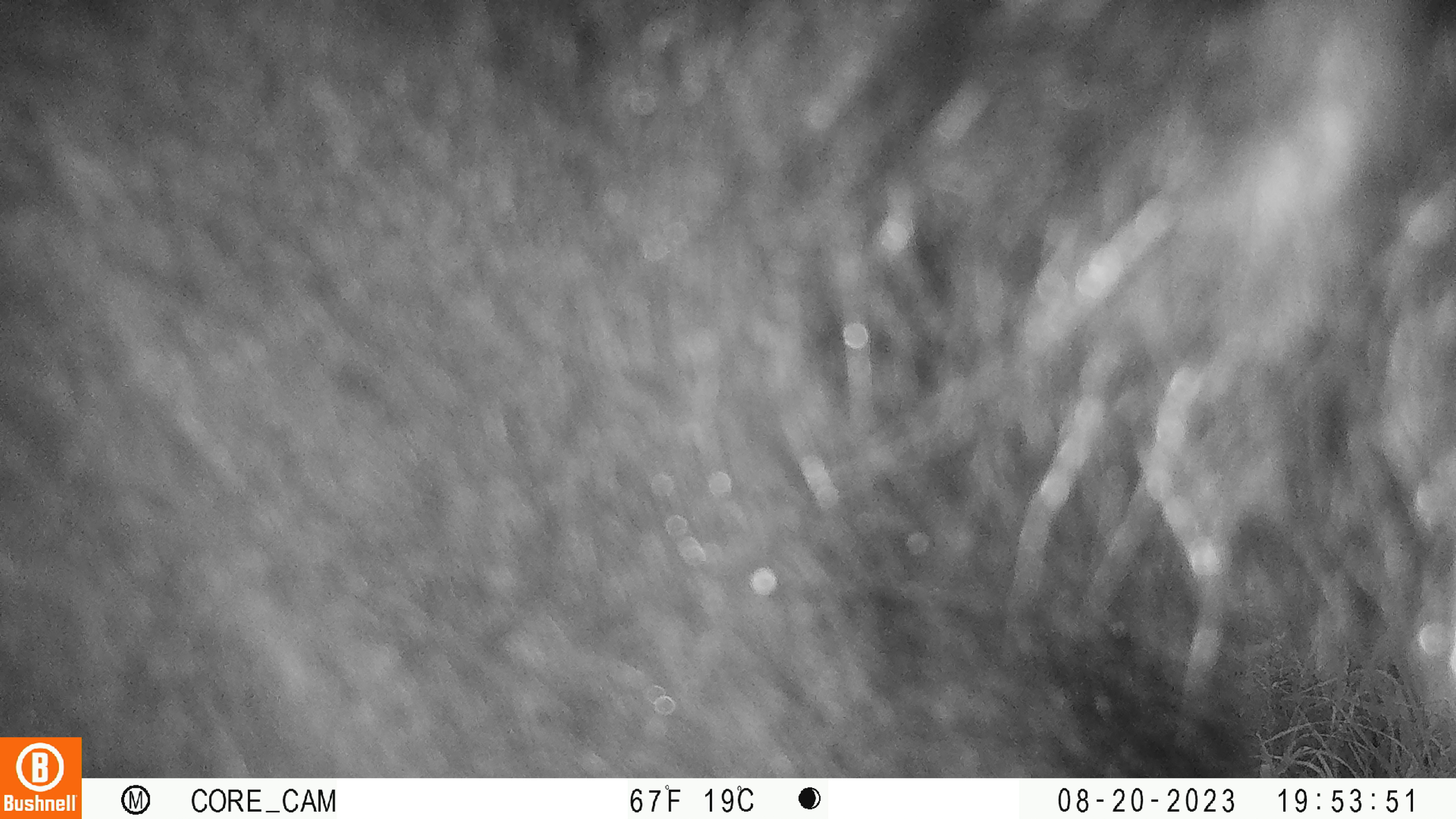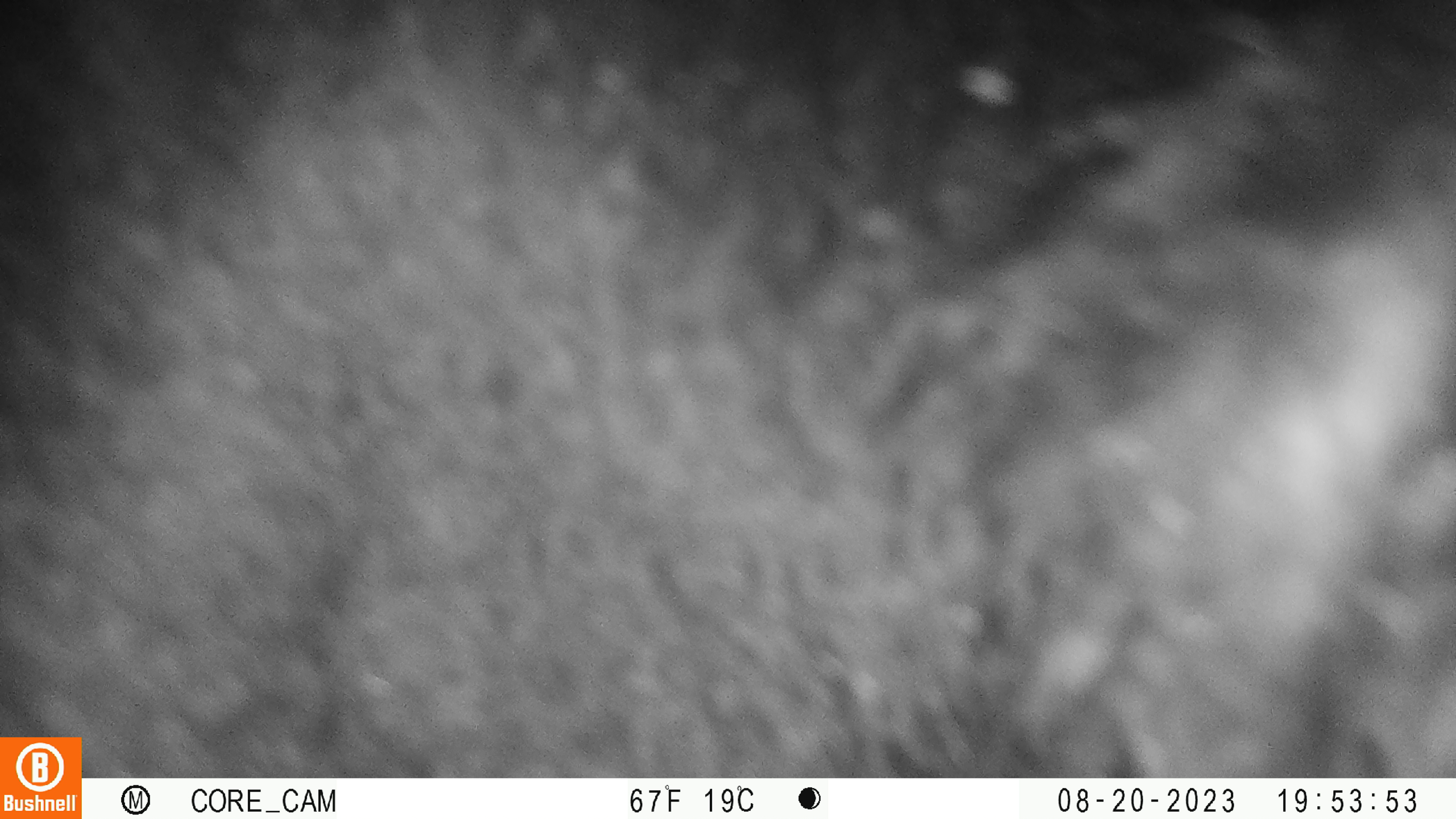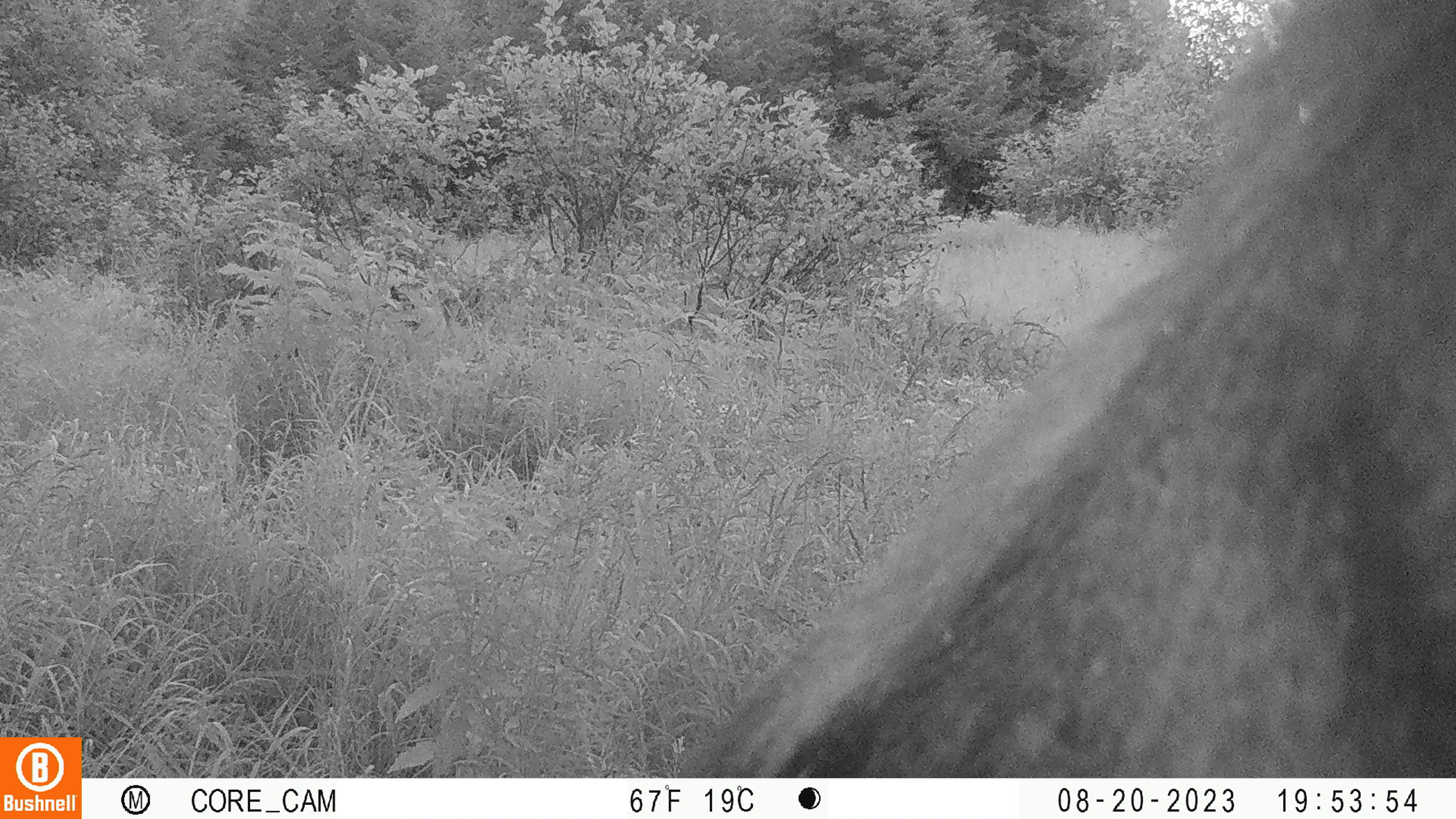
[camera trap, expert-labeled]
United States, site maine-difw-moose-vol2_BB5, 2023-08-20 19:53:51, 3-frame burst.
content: unidentified animal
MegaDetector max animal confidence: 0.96